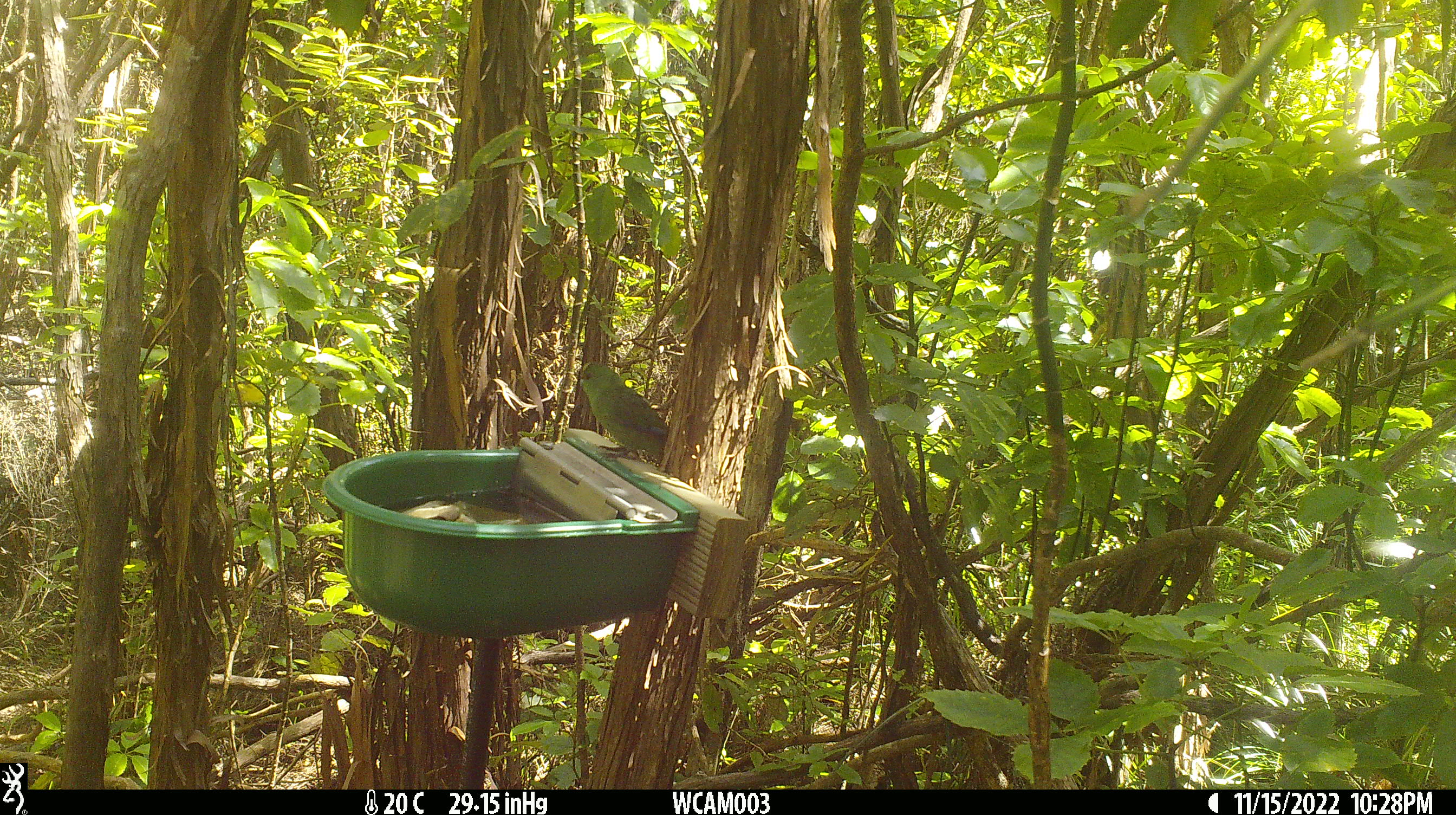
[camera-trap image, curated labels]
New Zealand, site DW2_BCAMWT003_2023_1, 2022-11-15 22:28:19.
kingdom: Animalia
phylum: Chordata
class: Aves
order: Psittaciformes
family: Psittaculidae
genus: Cyanoramphus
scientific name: Cyanoramphus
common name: parakeet